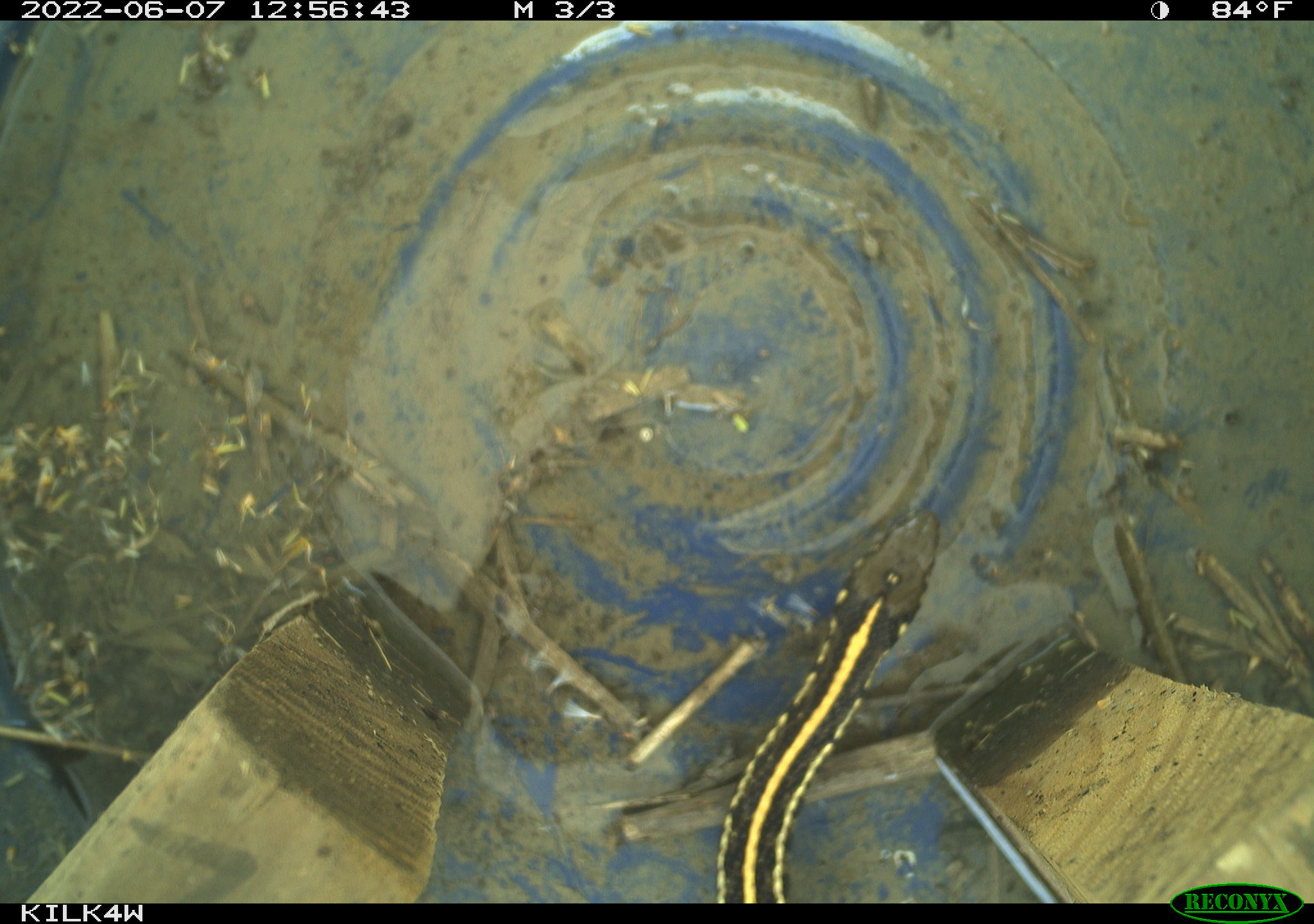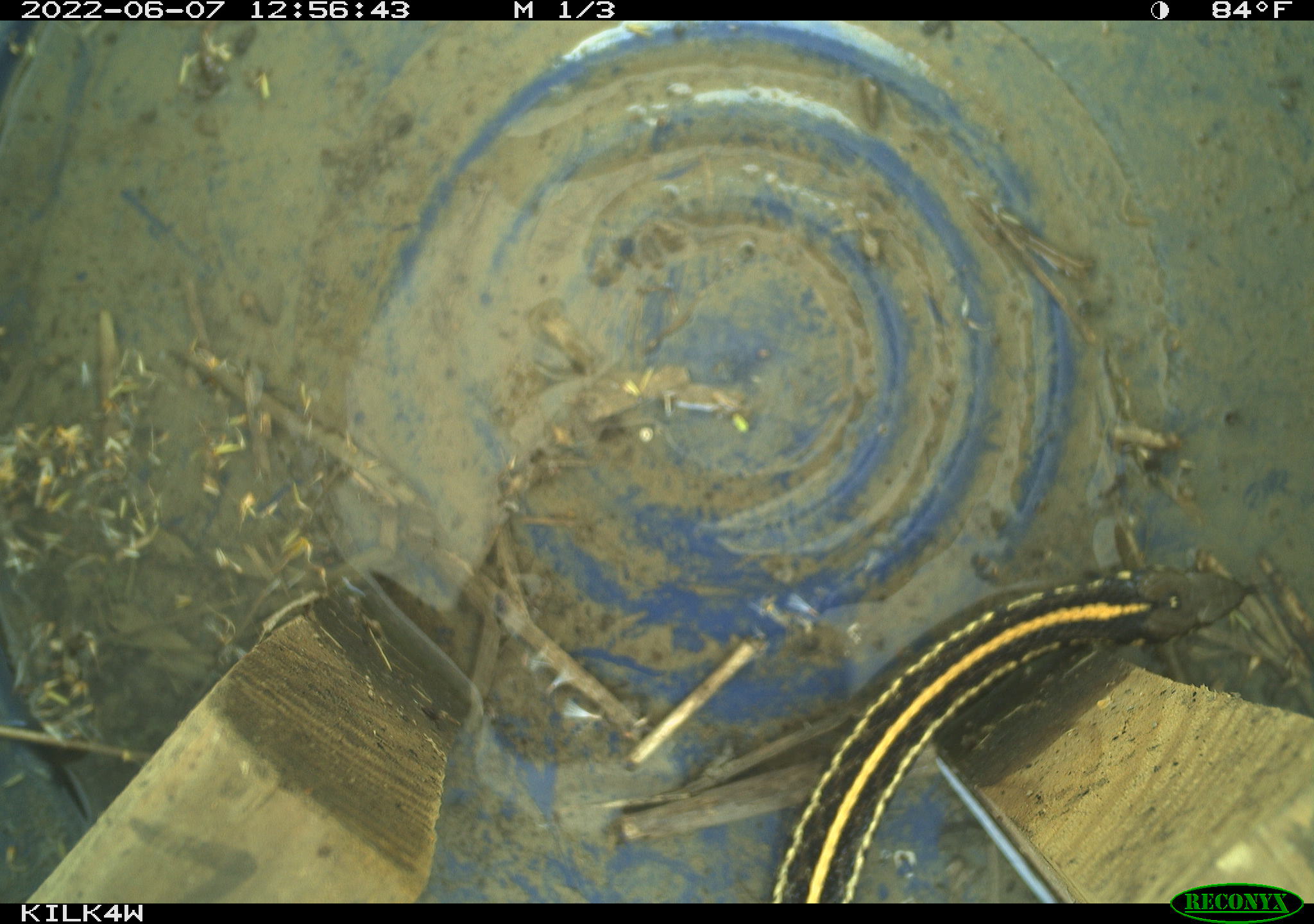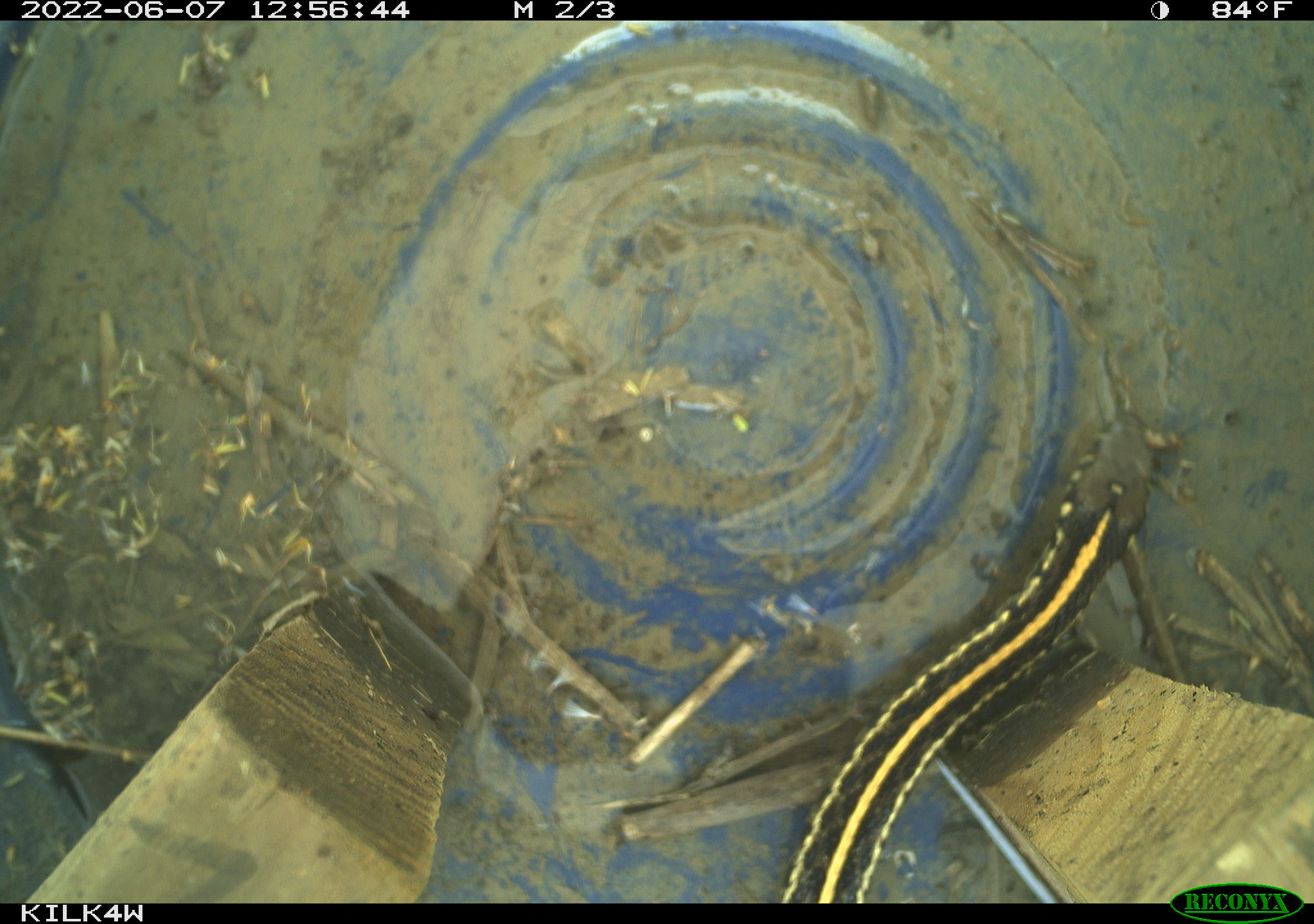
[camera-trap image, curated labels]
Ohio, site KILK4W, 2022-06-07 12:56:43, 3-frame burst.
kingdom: Animalia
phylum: Chordata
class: Reptilia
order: Squamata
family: Colubridae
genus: Thamnophis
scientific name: Thamnophis radix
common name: plains gartersnake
Plains gartersnake (Thamnophis radix).